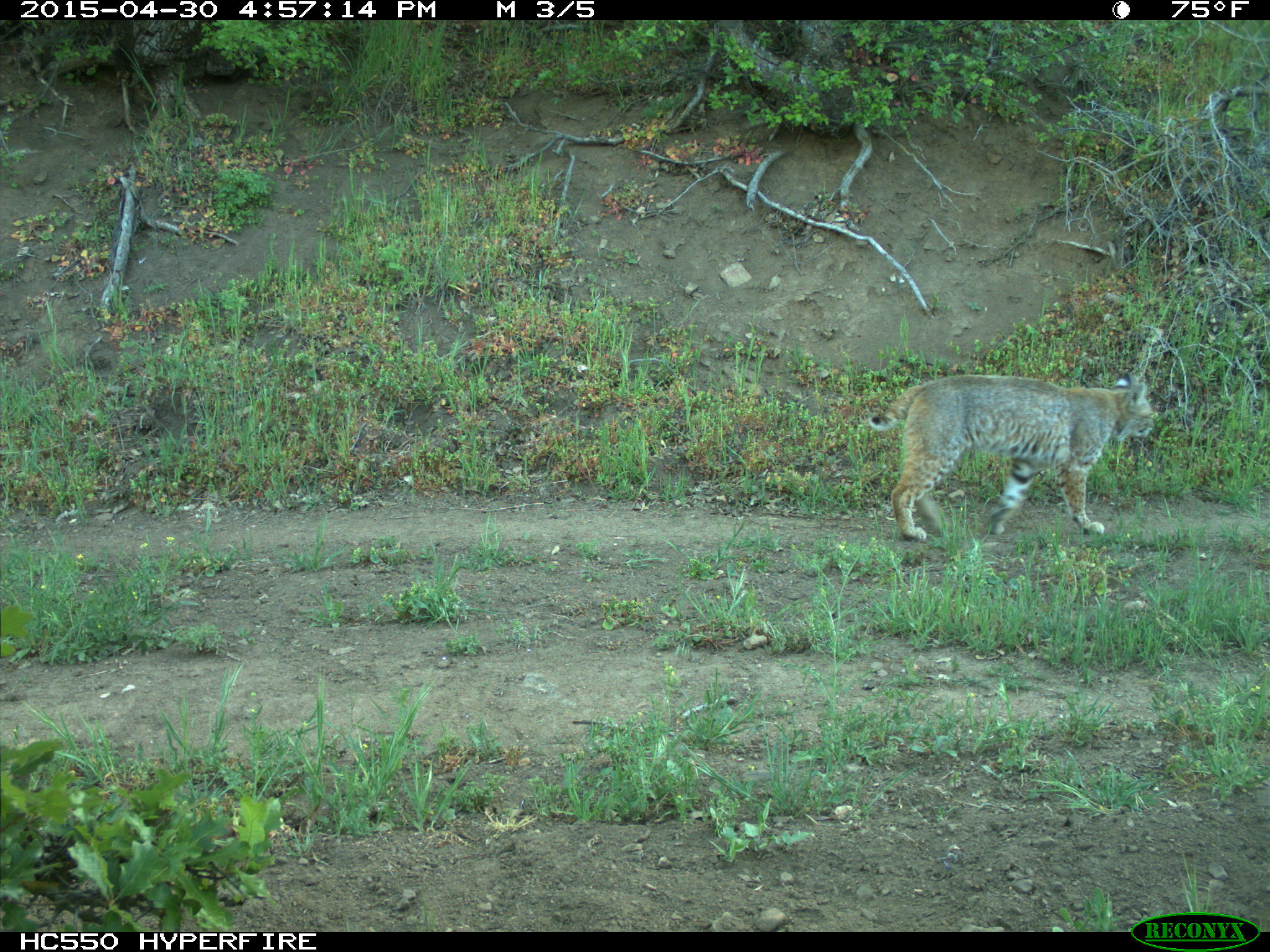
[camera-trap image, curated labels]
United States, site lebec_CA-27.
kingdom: Animalia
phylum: Chordata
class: Mammalia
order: Carnivora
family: Felidae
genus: Lynx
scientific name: Lynx rufus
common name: bobcat